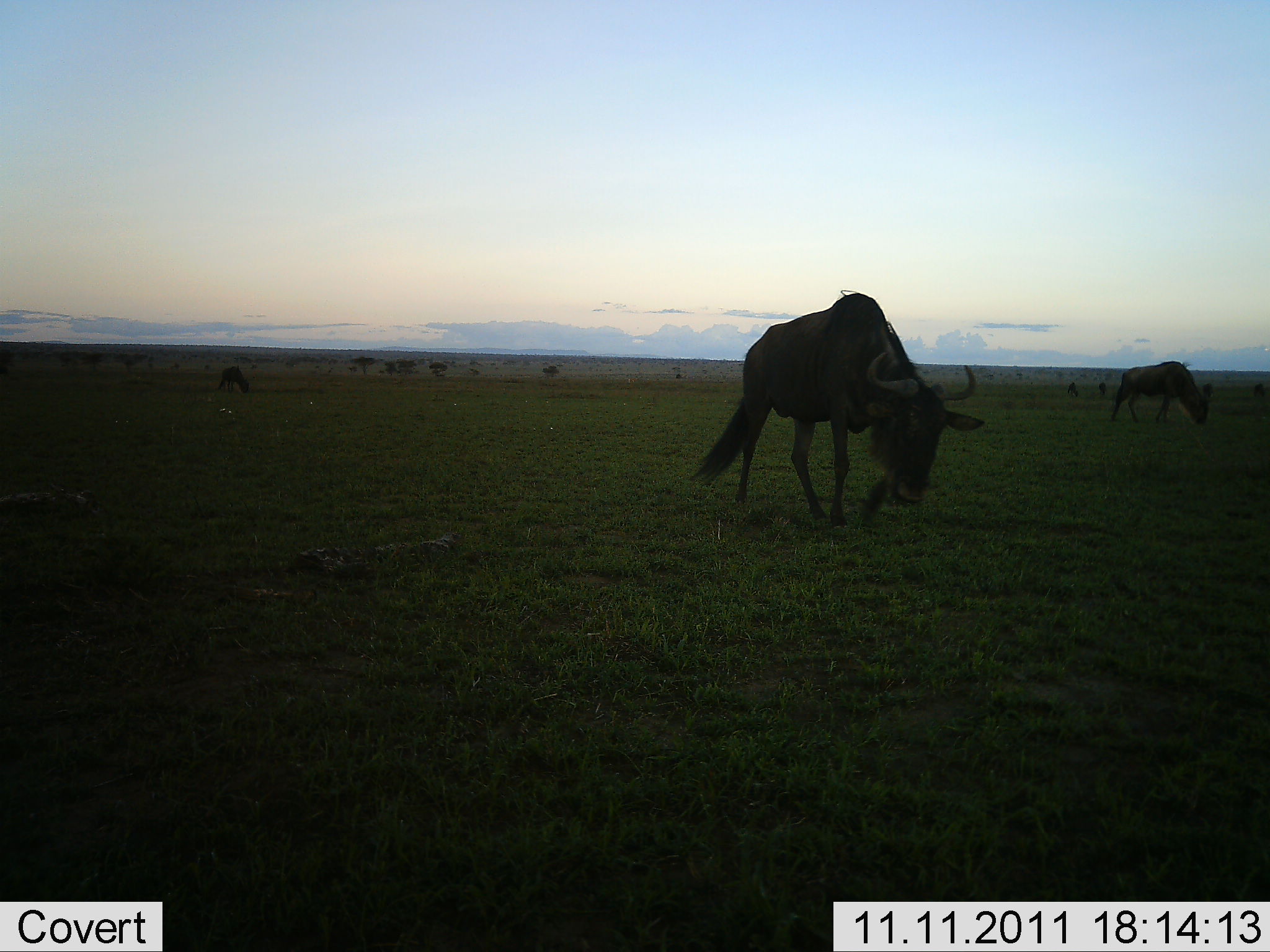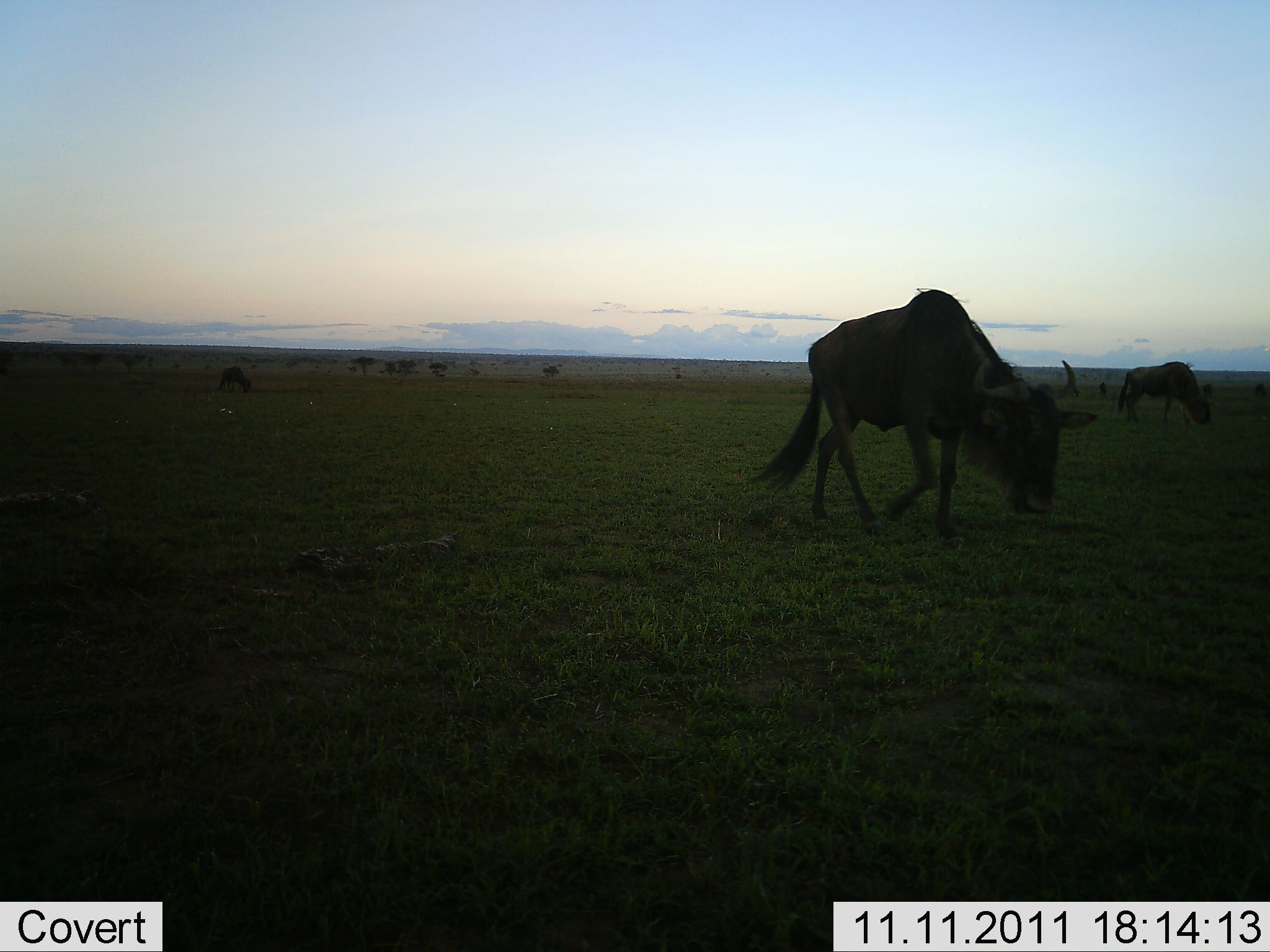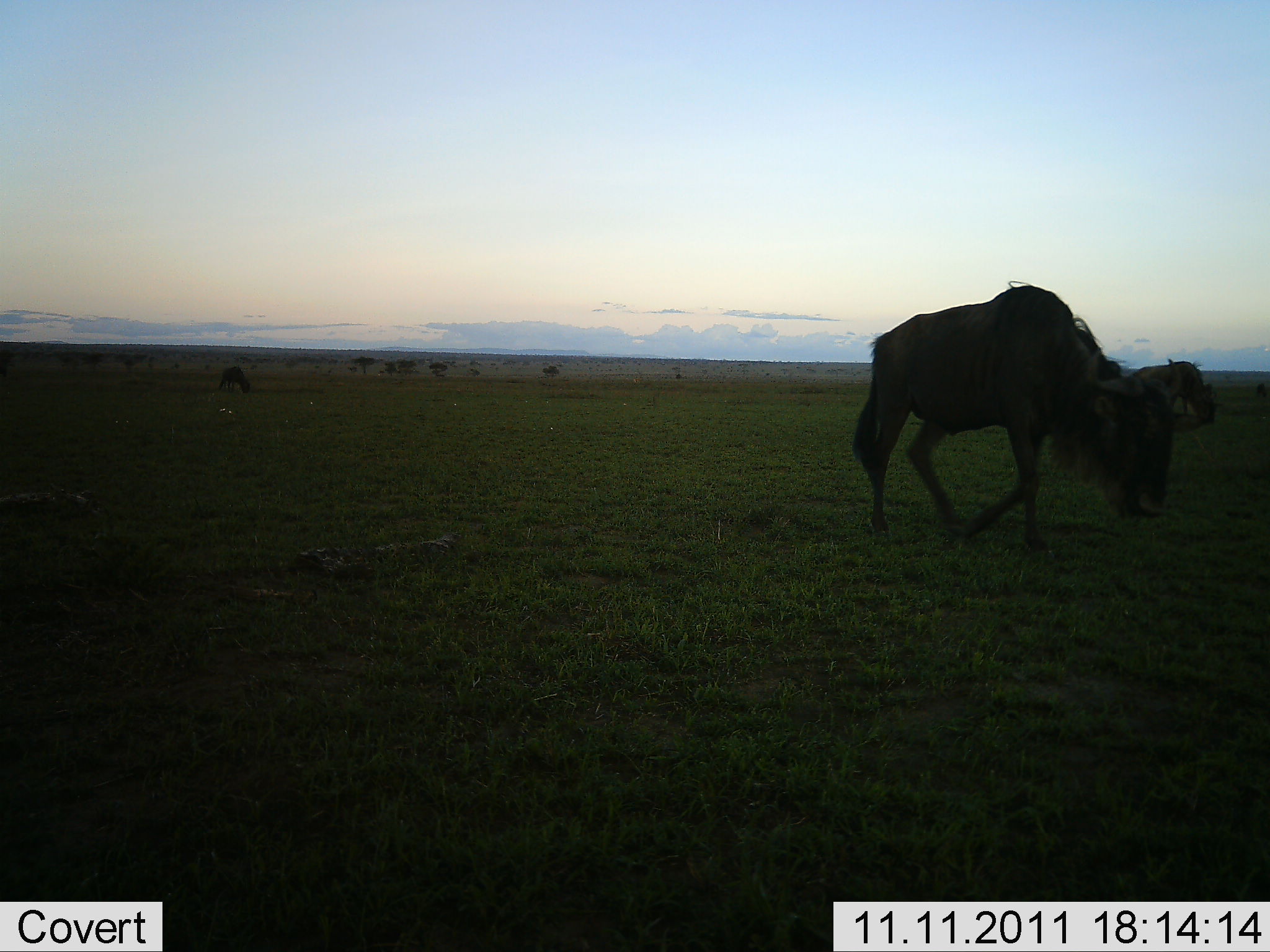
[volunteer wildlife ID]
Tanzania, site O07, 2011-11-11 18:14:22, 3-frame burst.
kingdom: Animalia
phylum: Chordata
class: Mammalia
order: Artiodactyla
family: Bovidae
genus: Connochaetes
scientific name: Connochaetes taurinus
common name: blue wildebeest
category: wildebeest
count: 3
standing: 8%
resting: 0%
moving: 75%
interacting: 0%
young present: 0%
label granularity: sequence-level